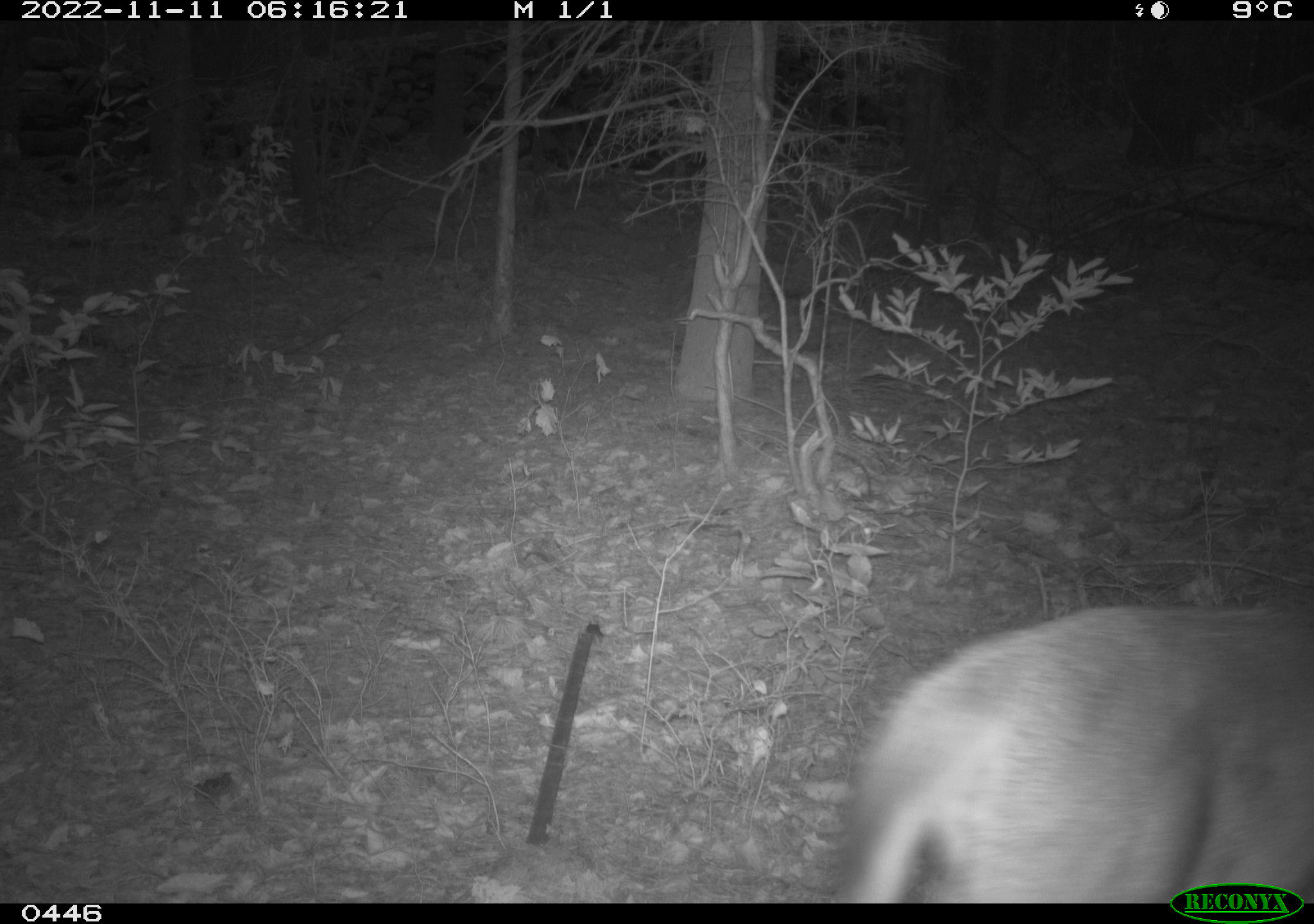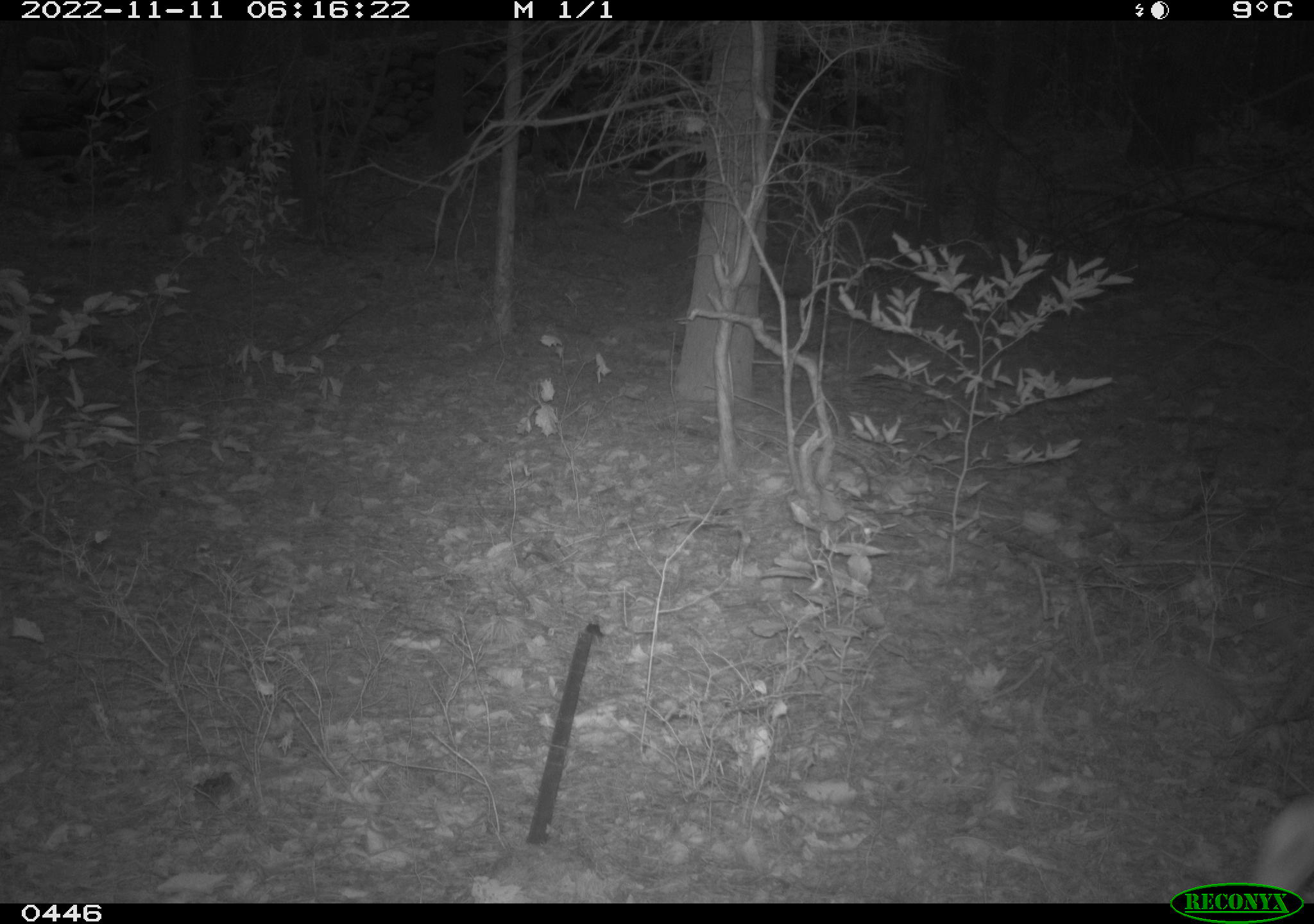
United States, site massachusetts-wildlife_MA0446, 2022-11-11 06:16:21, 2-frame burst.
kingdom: Animalia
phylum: Chordata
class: Mammalia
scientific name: Mammalia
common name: mammal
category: mammal sp.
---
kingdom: Animalia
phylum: Chordata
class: Mammalia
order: Artiodactyla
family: Cervidae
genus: Odocoileus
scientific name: Odocoileus virginianus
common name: white-tailed deer